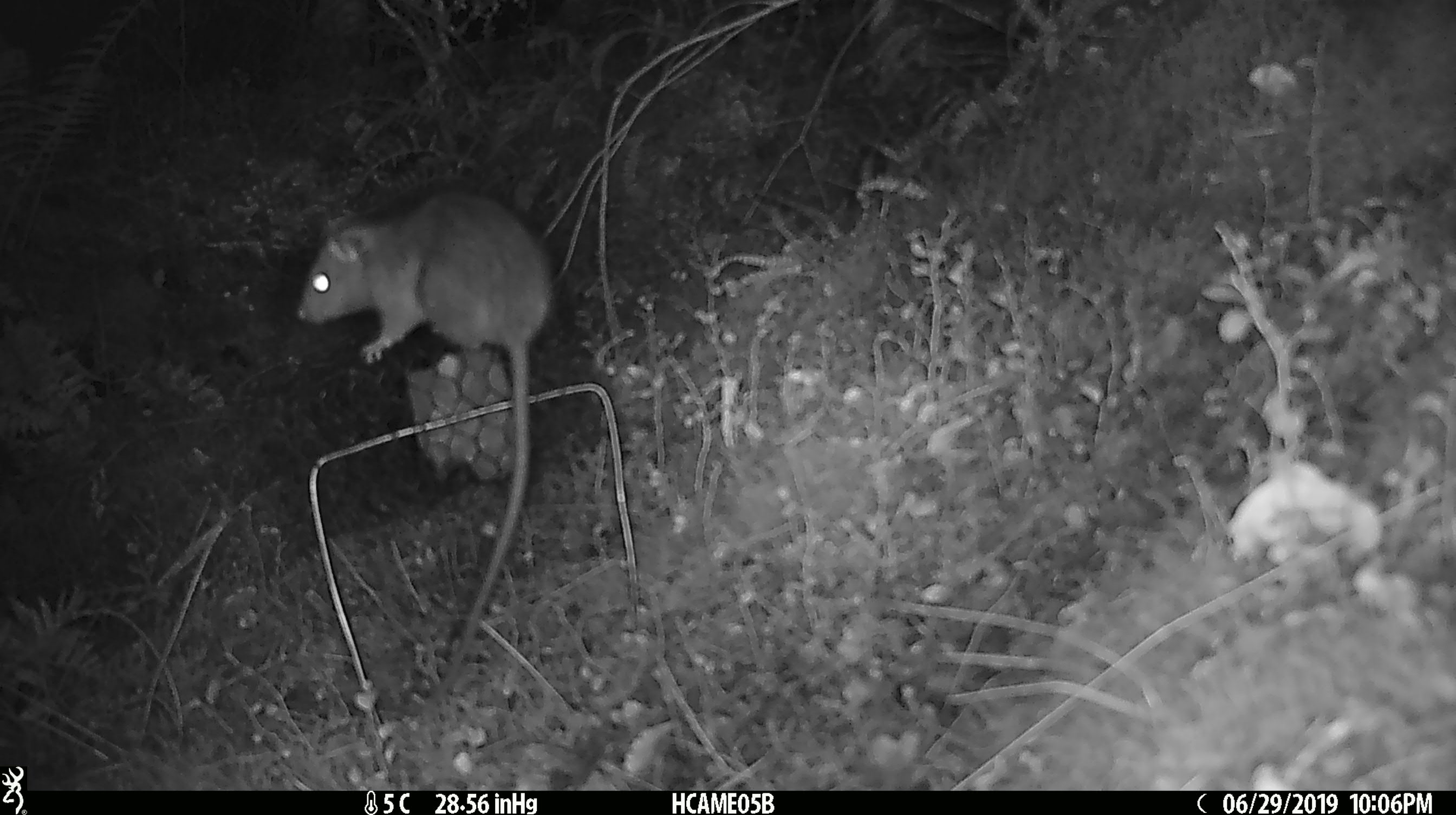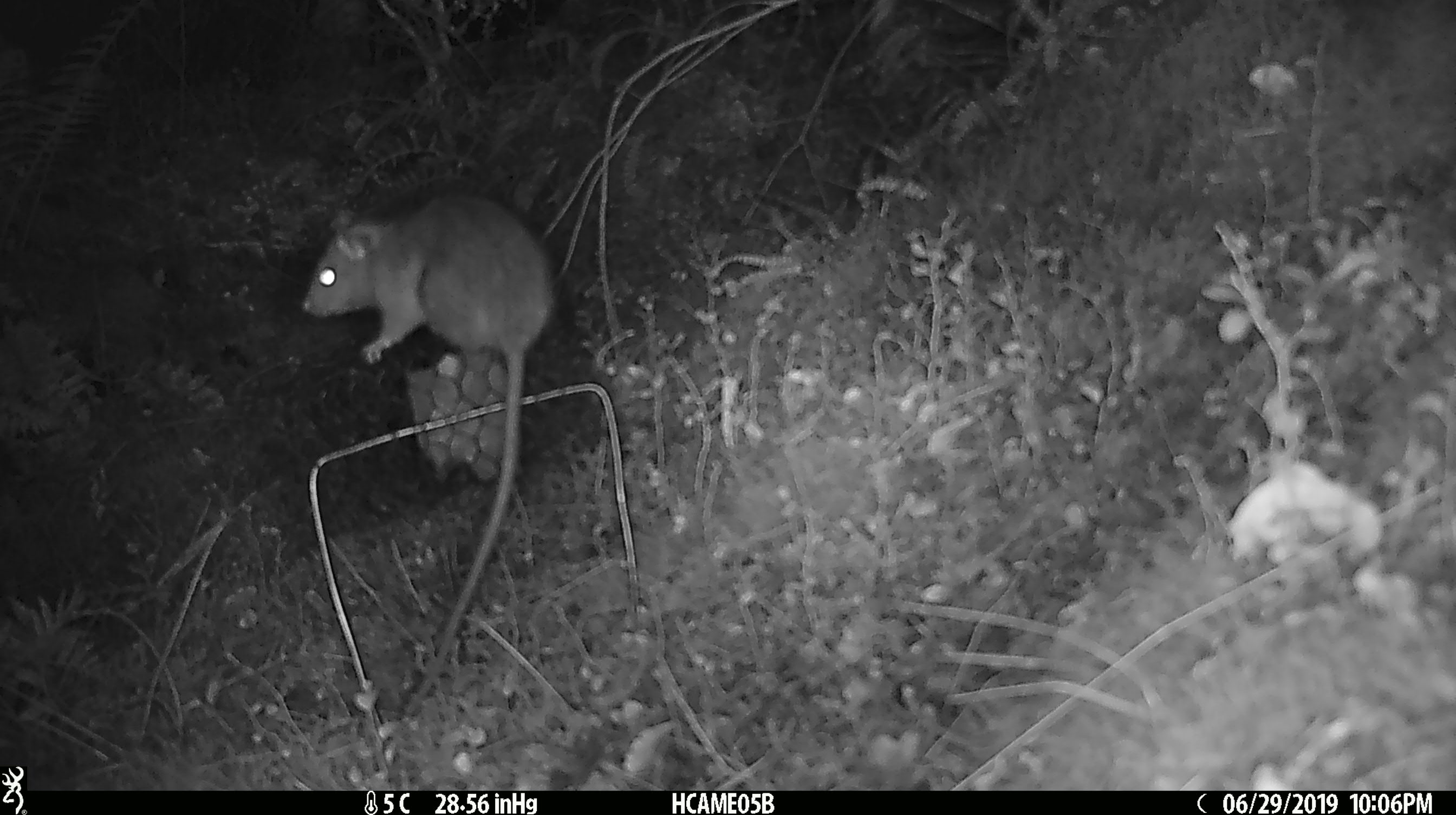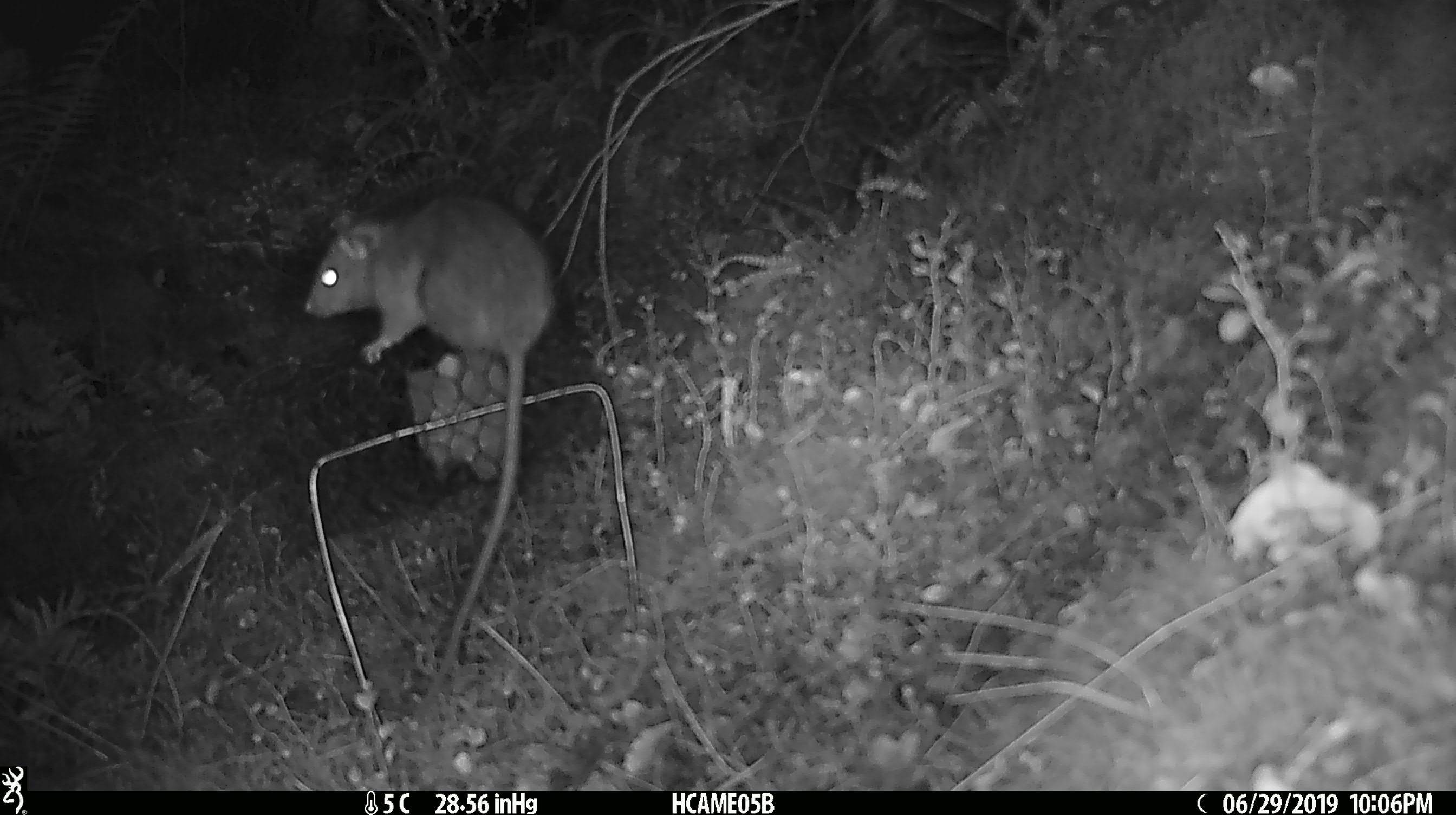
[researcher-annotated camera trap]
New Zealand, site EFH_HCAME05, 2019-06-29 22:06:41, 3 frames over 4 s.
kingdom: Animalia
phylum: Chordata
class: Mammalia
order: Rodentia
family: Muridae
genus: Rattus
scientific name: Rattus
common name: rat